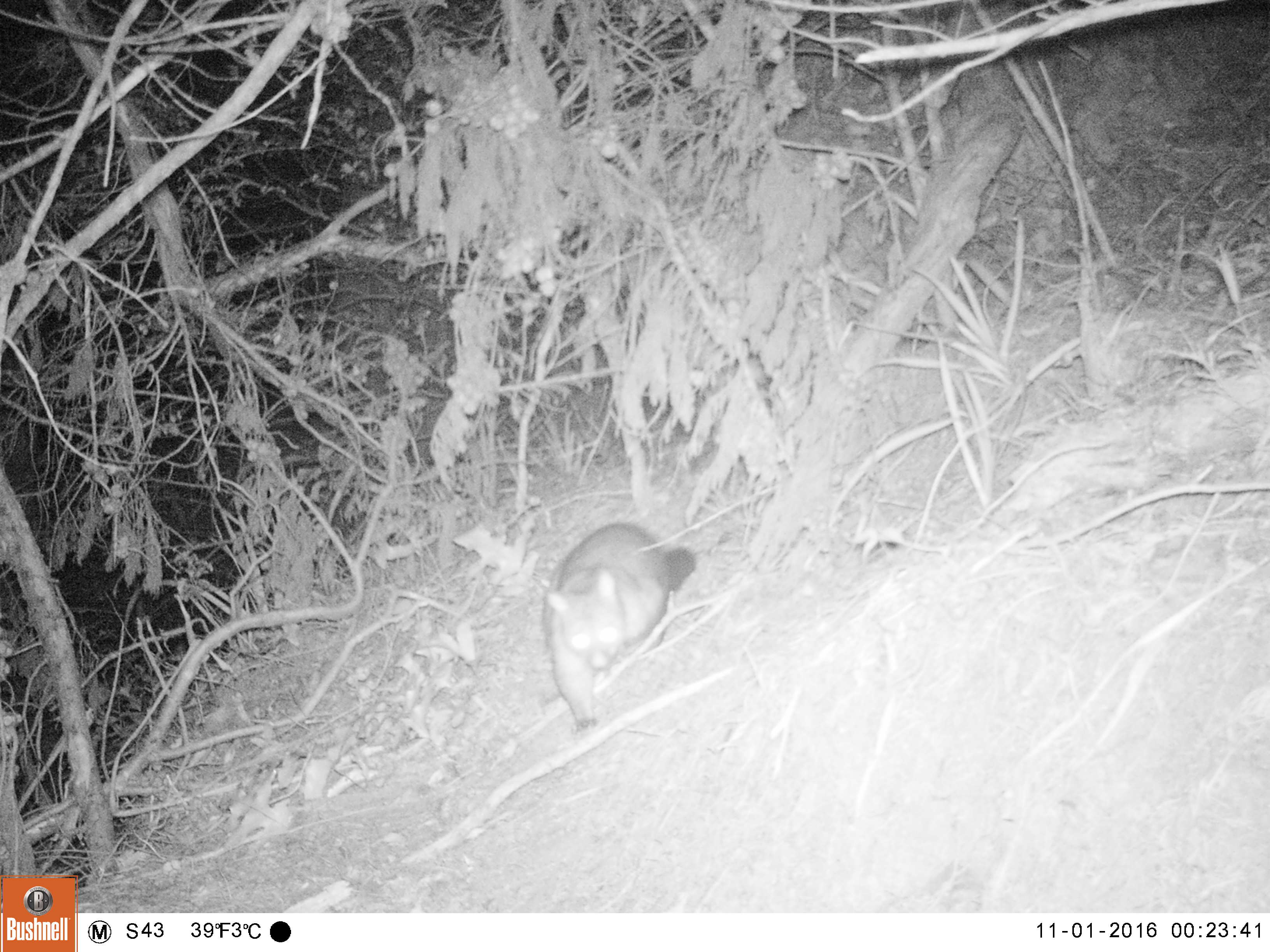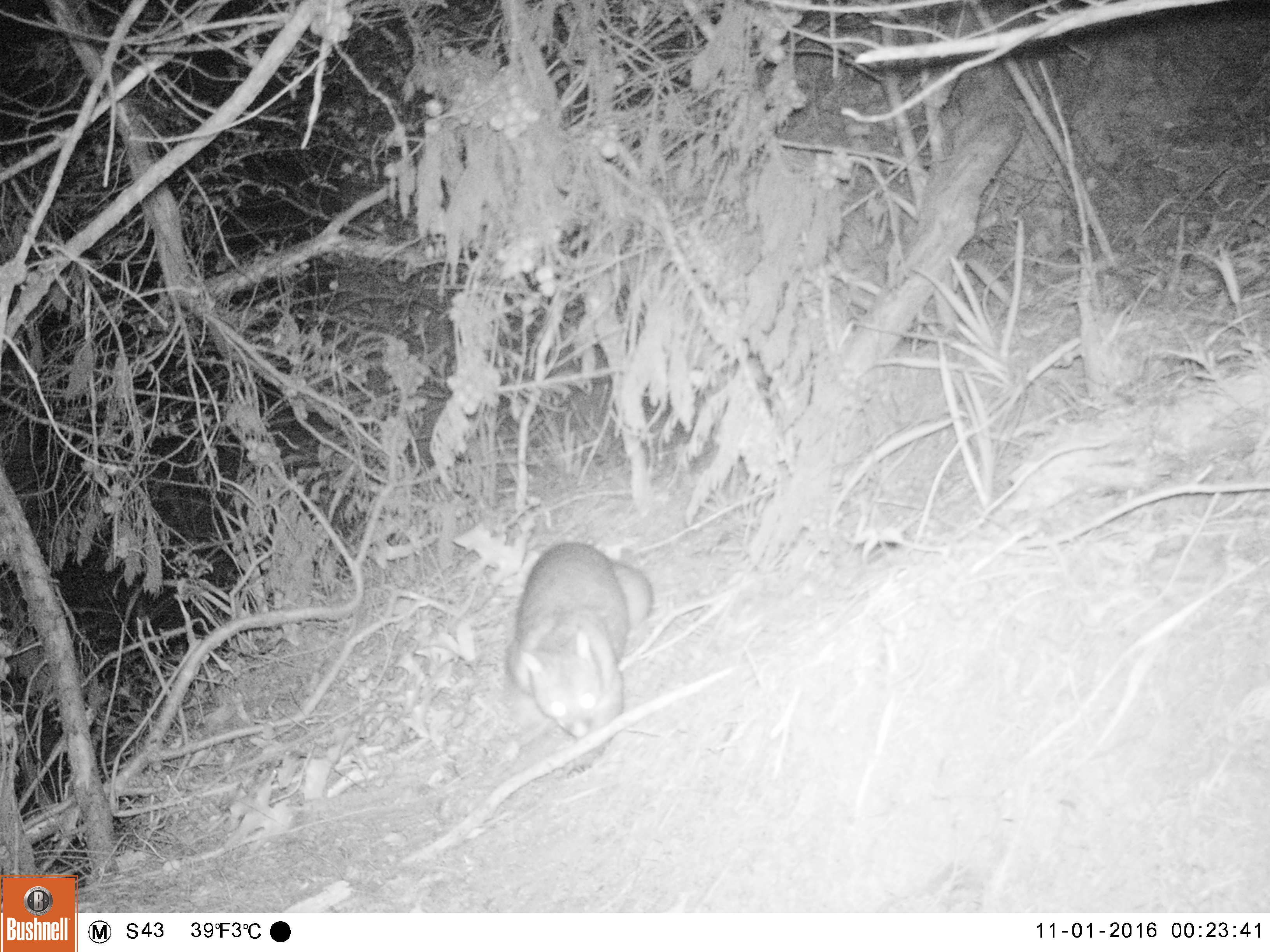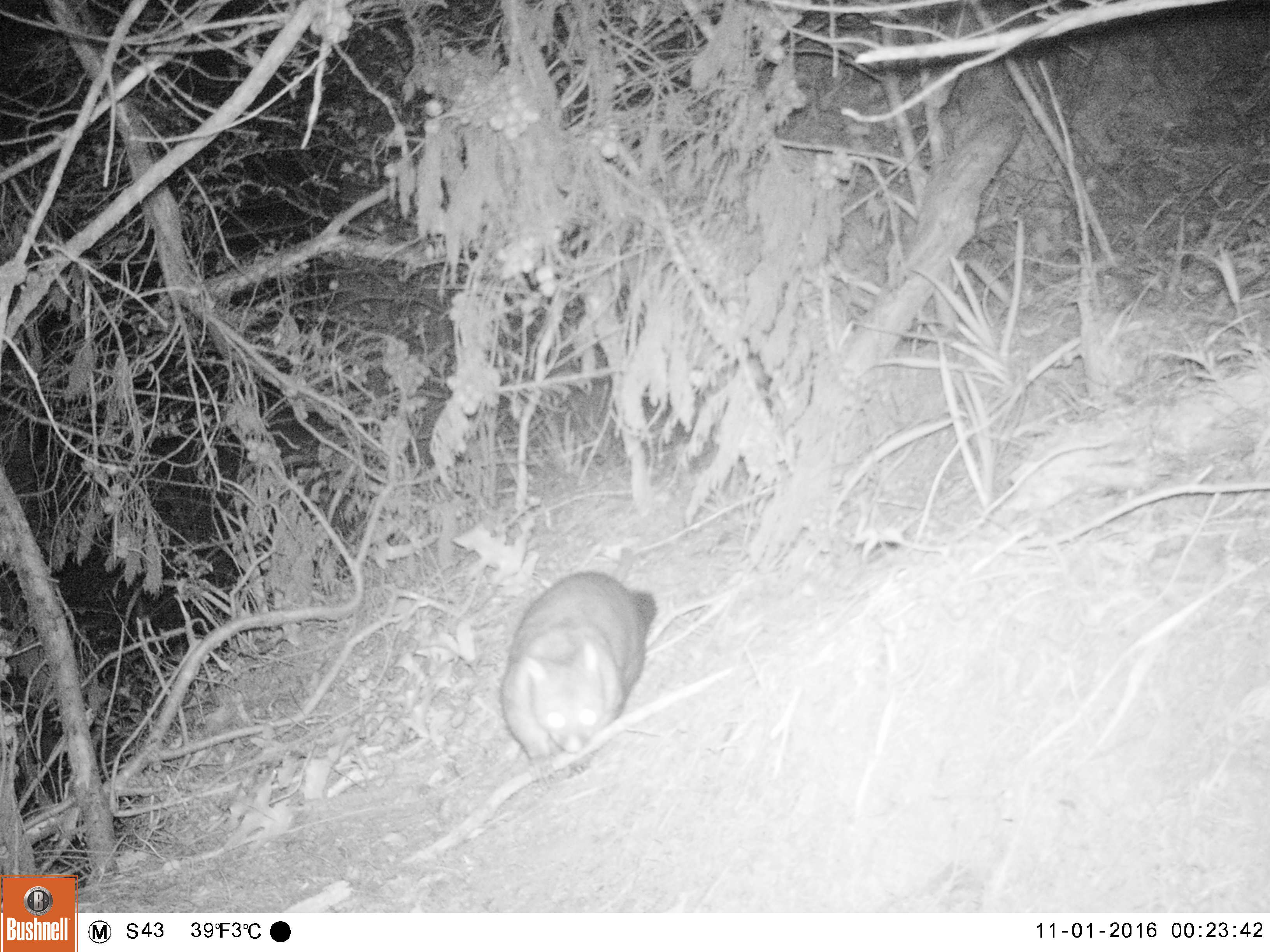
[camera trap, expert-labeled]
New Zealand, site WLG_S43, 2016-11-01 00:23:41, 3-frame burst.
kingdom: Animalia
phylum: Chordata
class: Mammalia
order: Diprotodontia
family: Phalangeridae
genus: Trichosurus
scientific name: Trichosurus vulpecula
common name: common brushtail possum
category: possum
Possum (common brushtail possum) (Trichosurus vulpecula).